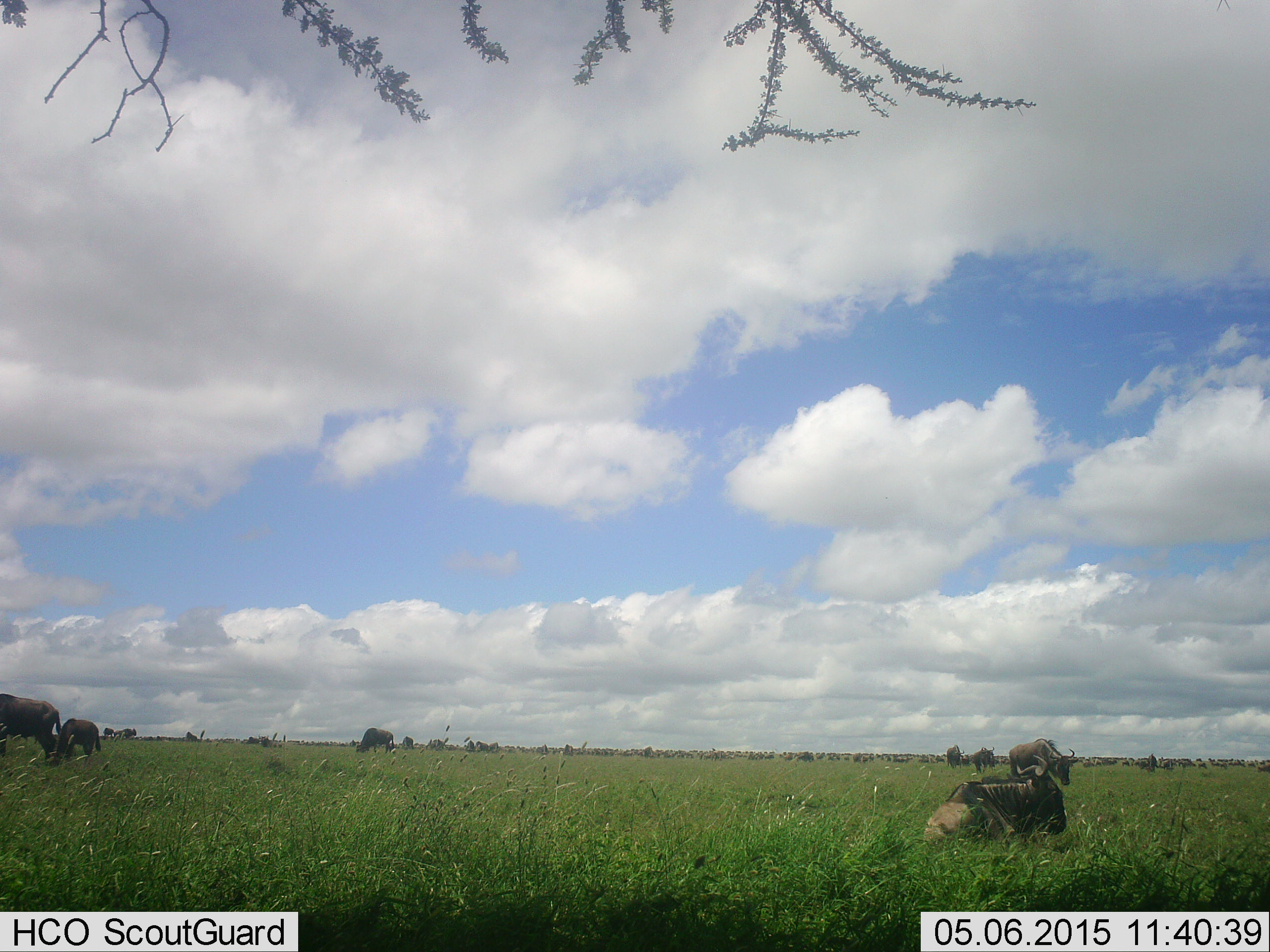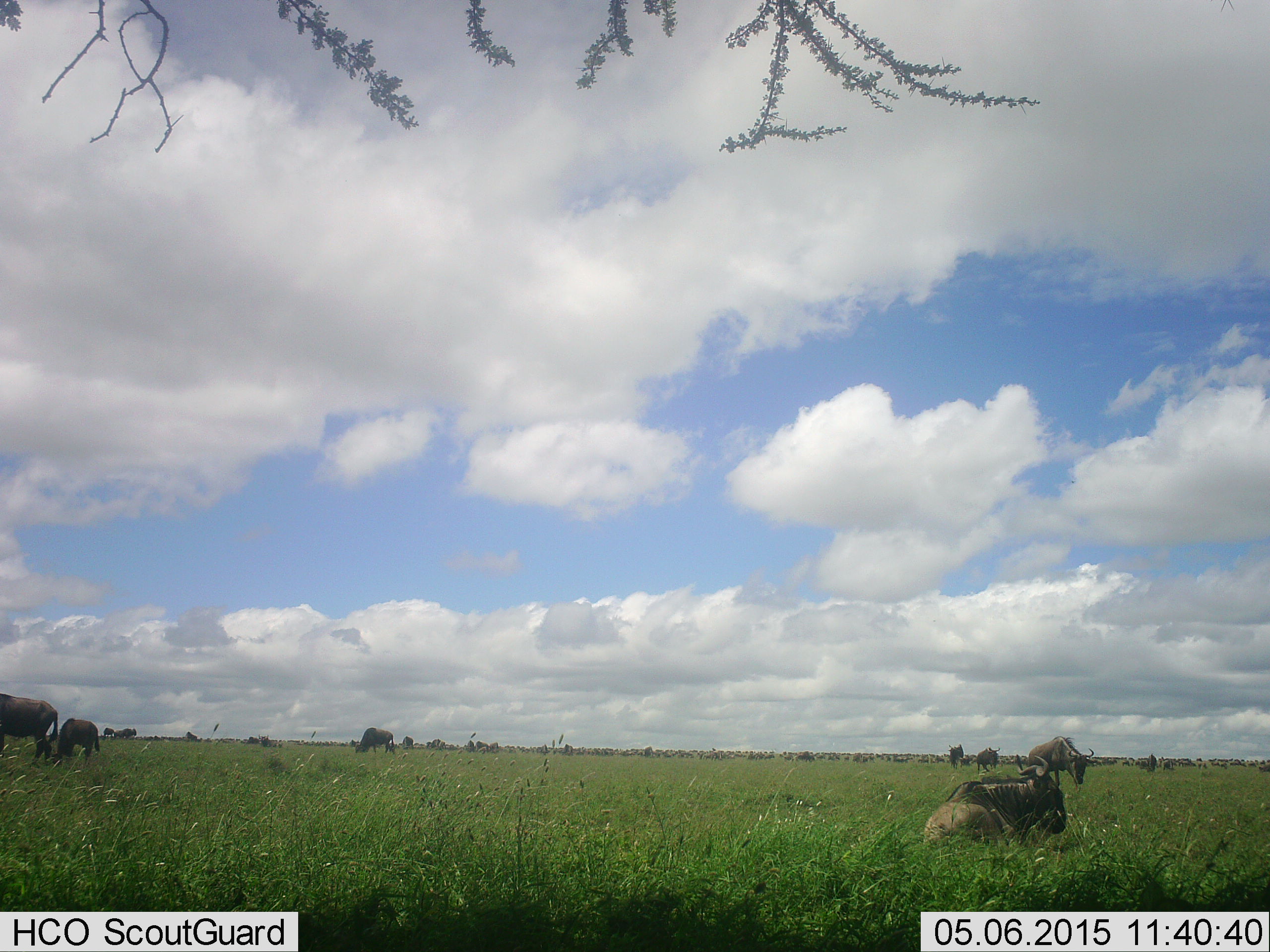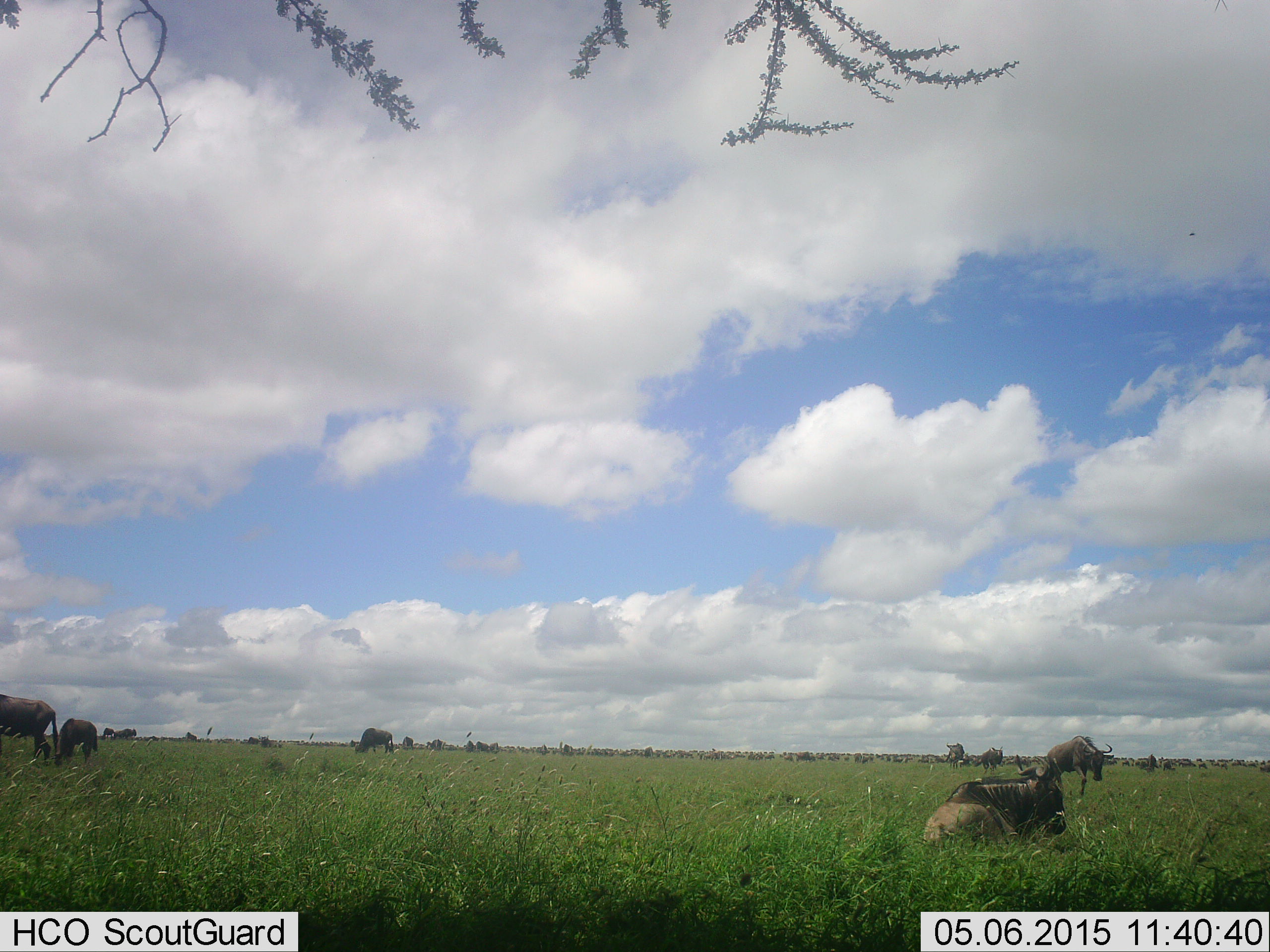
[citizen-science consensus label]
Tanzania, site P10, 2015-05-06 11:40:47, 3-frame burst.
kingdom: Animalia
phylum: Chordata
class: Mammalia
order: Artiodactyla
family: Bovidae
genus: Connochaetes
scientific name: Connochaetes taurinus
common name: blue wildebeest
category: wildebeest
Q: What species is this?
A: Wildebeest (blue wildebeest) (Connochaetes taurinus).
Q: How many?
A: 10.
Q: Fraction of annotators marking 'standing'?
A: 60%.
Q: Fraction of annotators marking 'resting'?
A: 80%.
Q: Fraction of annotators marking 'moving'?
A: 60%.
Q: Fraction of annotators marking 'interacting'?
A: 0%.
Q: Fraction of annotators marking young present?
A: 0%.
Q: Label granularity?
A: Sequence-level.